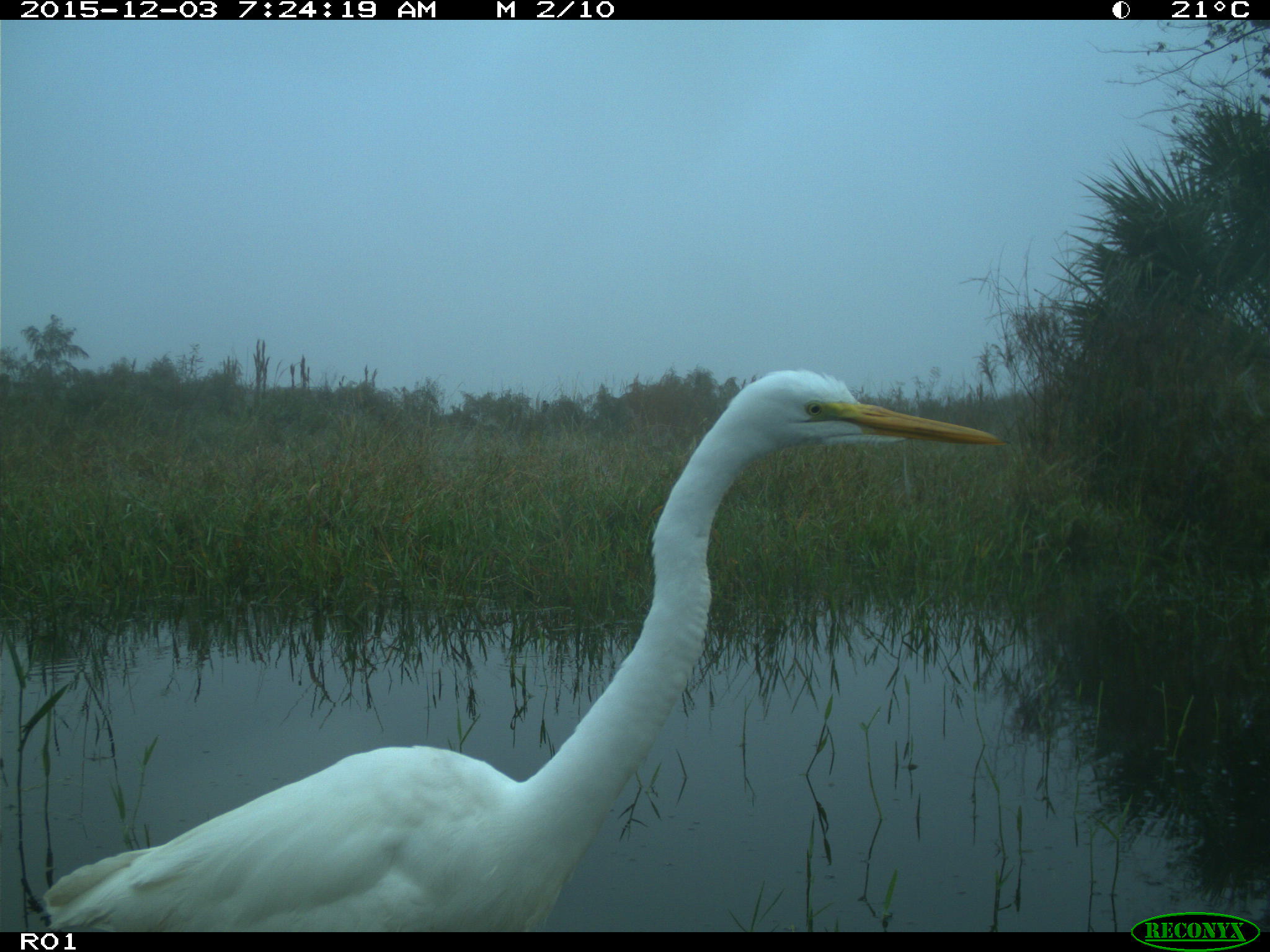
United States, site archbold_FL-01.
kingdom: Animalia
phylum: Chordata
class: Aves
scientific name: Aves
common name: birds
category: unidentified bird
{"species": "unidentified bird (birds) (Aves)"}